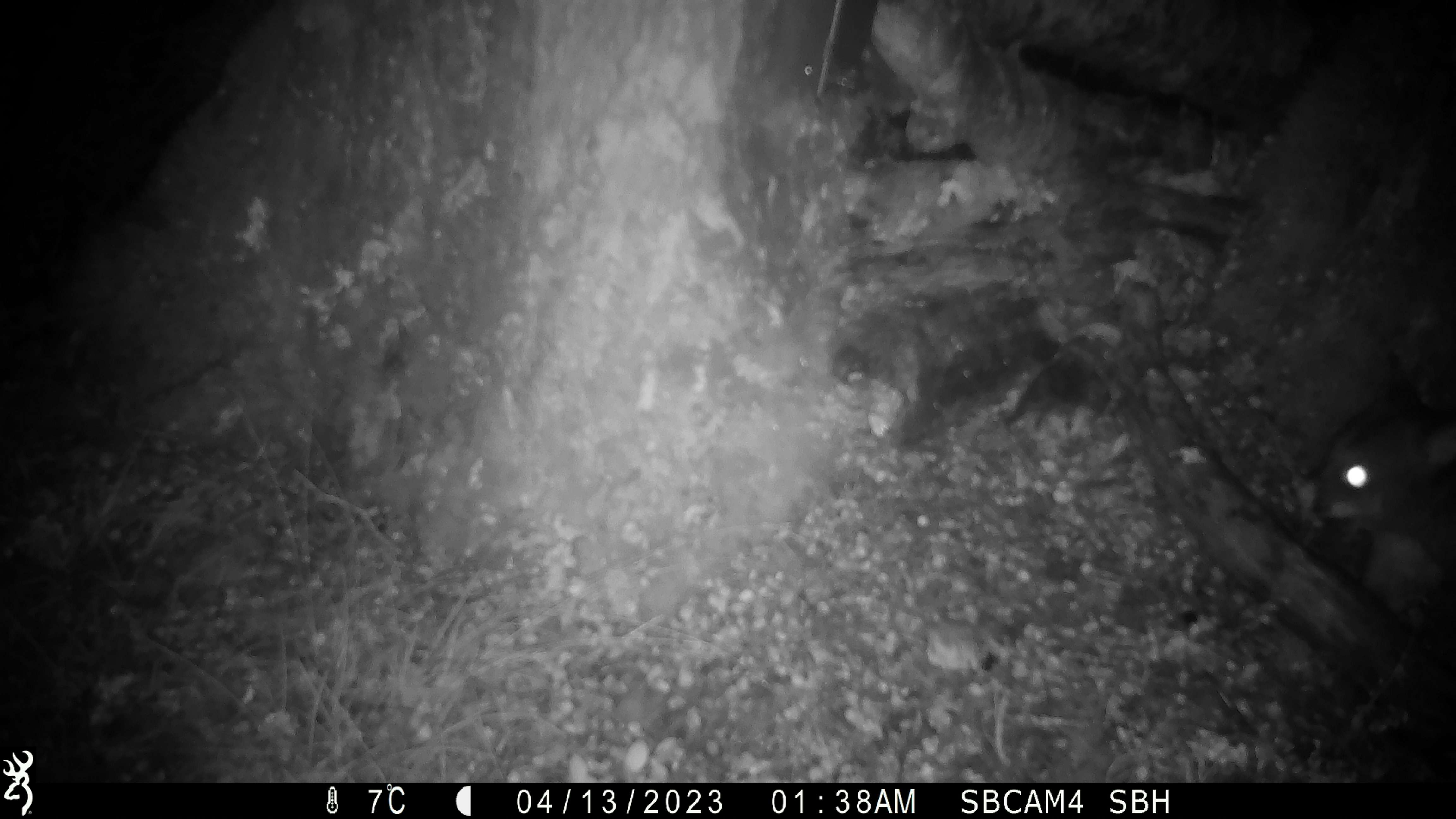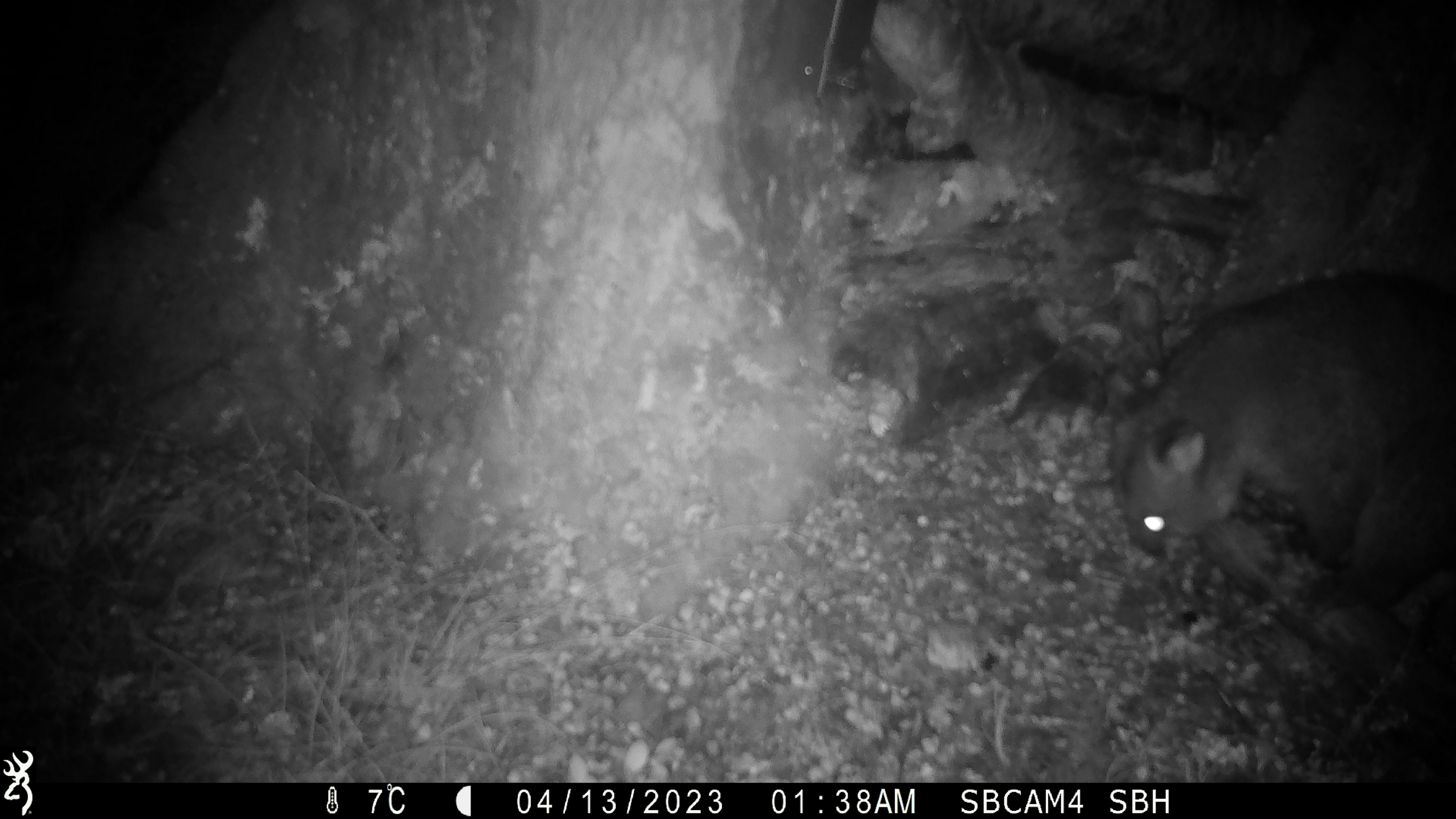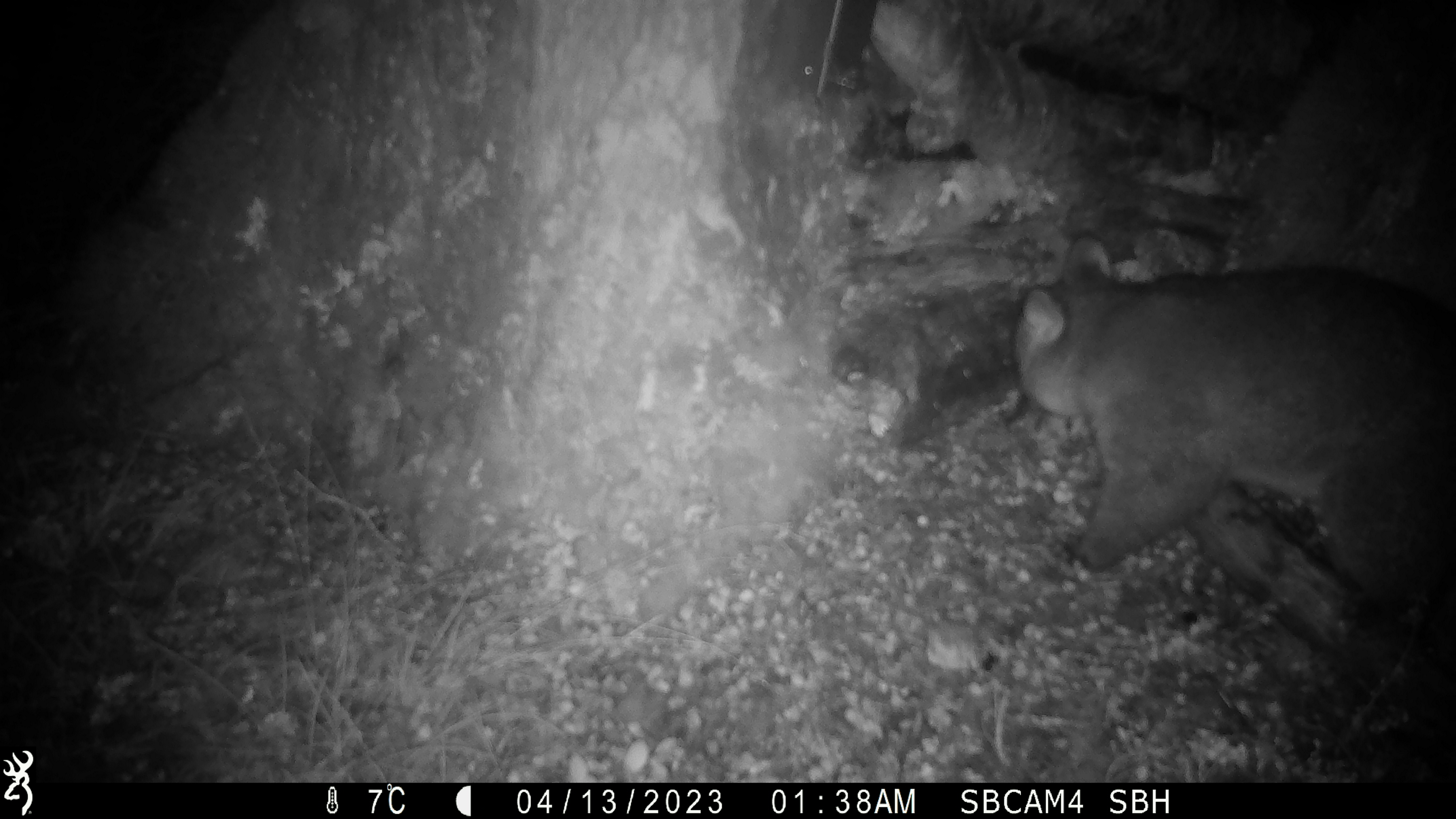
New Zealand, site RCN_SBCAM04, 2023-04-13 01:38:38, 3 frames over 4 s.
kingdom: Animalia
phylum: Chordata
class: Mammalia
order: Diprotodontia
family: Phalangeridae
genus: Trichosurus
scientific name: Trichosurus vulpecula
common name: common brushtail possum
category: possum